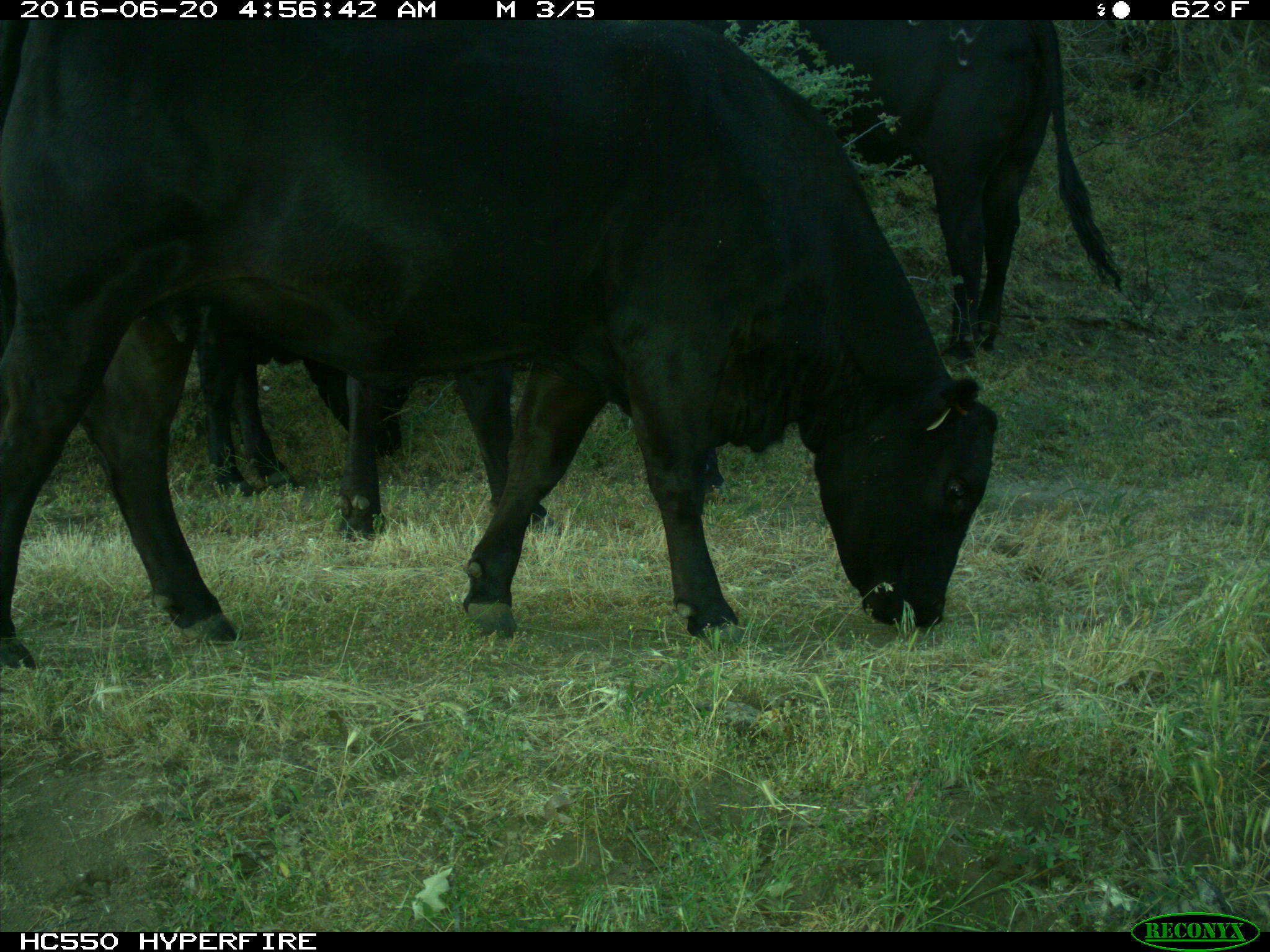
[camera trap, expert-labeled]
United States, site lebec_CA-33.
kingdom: Animalia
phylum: Chordata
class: Mammalia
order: Artiodactyla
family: Bovidae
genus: Bos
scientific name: Bos taurus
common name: domestic cow